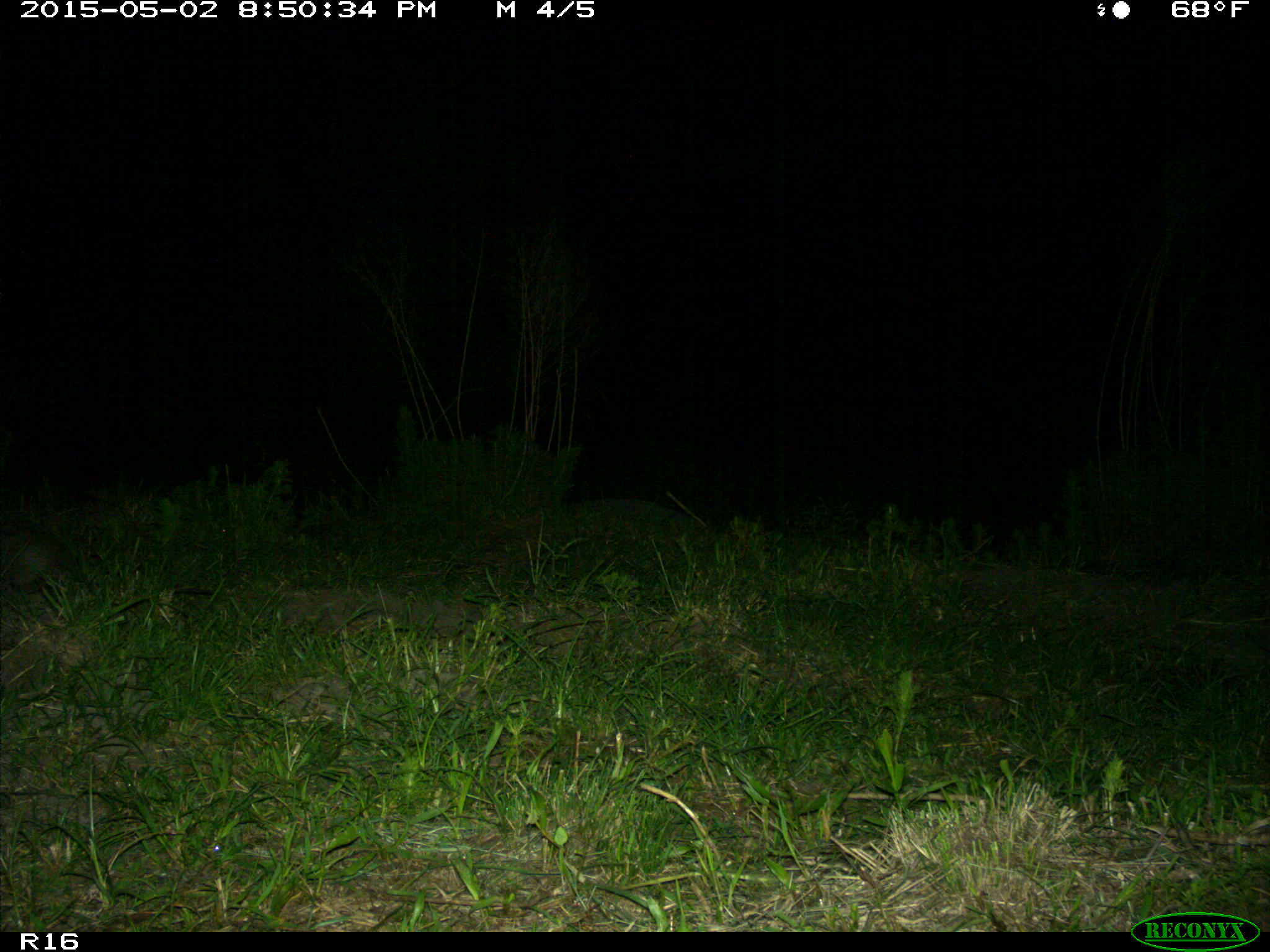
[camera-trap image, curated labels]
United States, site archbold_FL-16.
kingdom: Animalia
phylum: Chordata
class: Mammalia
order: Cingulata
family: Dasypodidae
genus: Dasypus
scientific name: Dasypus novemcinctus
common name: nine-banded armadillo